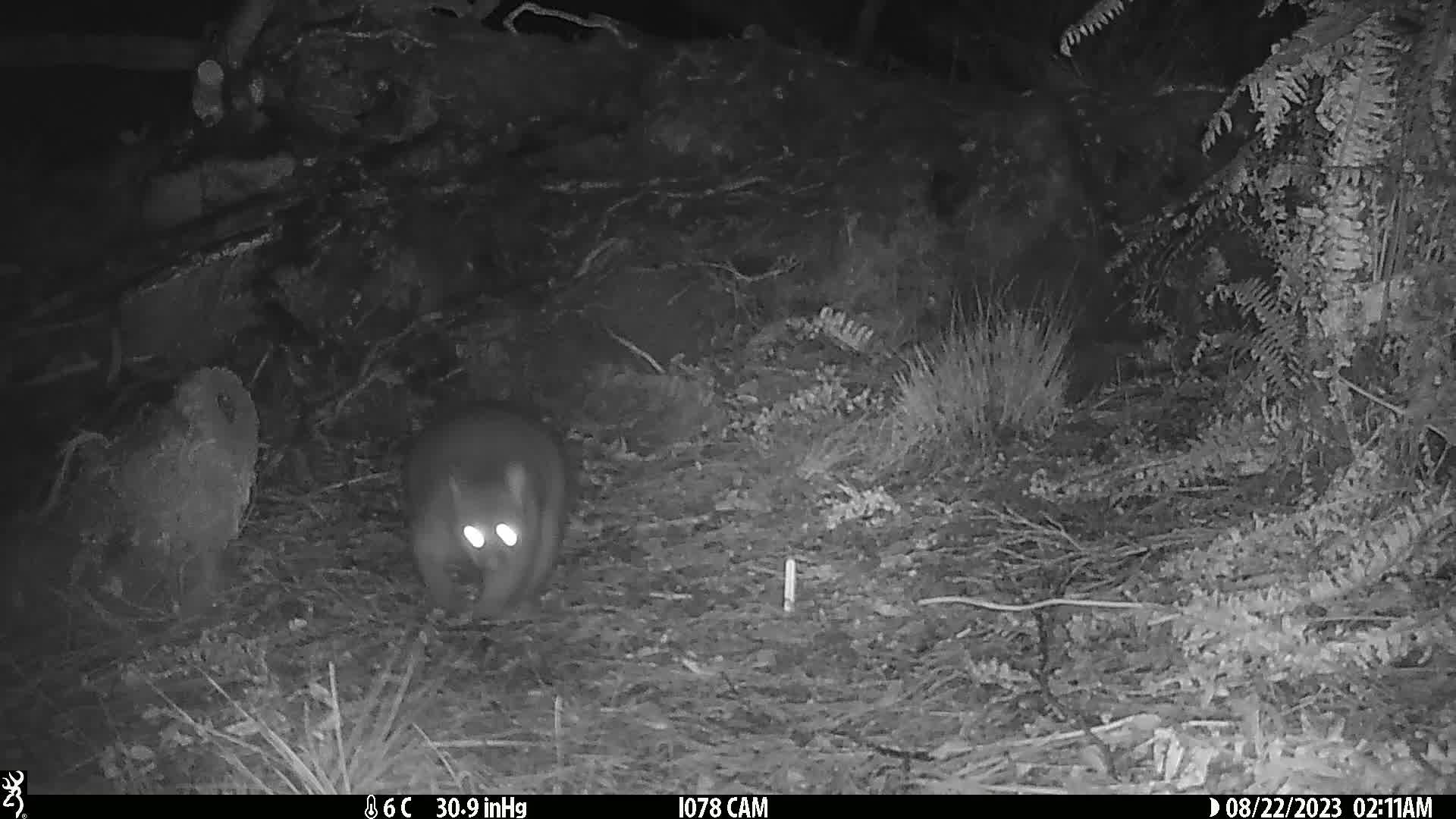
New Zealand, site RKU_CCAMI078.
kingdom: Animalia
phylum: Chordata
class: Mammalia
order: Diprotodontia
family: Phalangeridae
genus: Trichosurus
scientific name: Trichosurus vulpecula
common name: common brushtail possum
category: possum